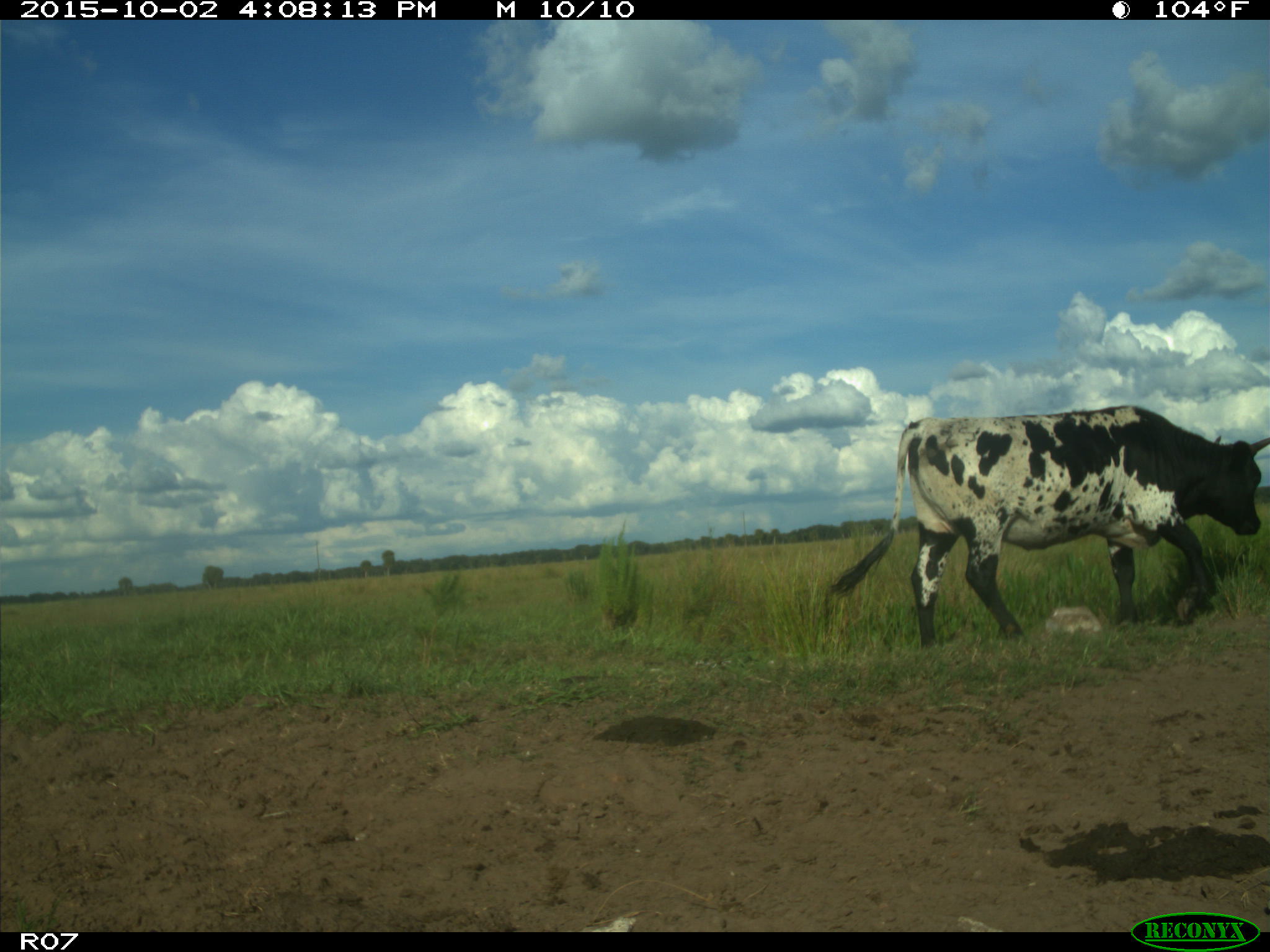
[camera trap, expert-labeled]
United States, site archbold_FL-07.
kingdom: Animalia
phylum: Chordata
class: Mammalia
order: Artiodactyla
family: Bovidae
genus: Bos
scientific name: Bos taurus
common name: domestic cow